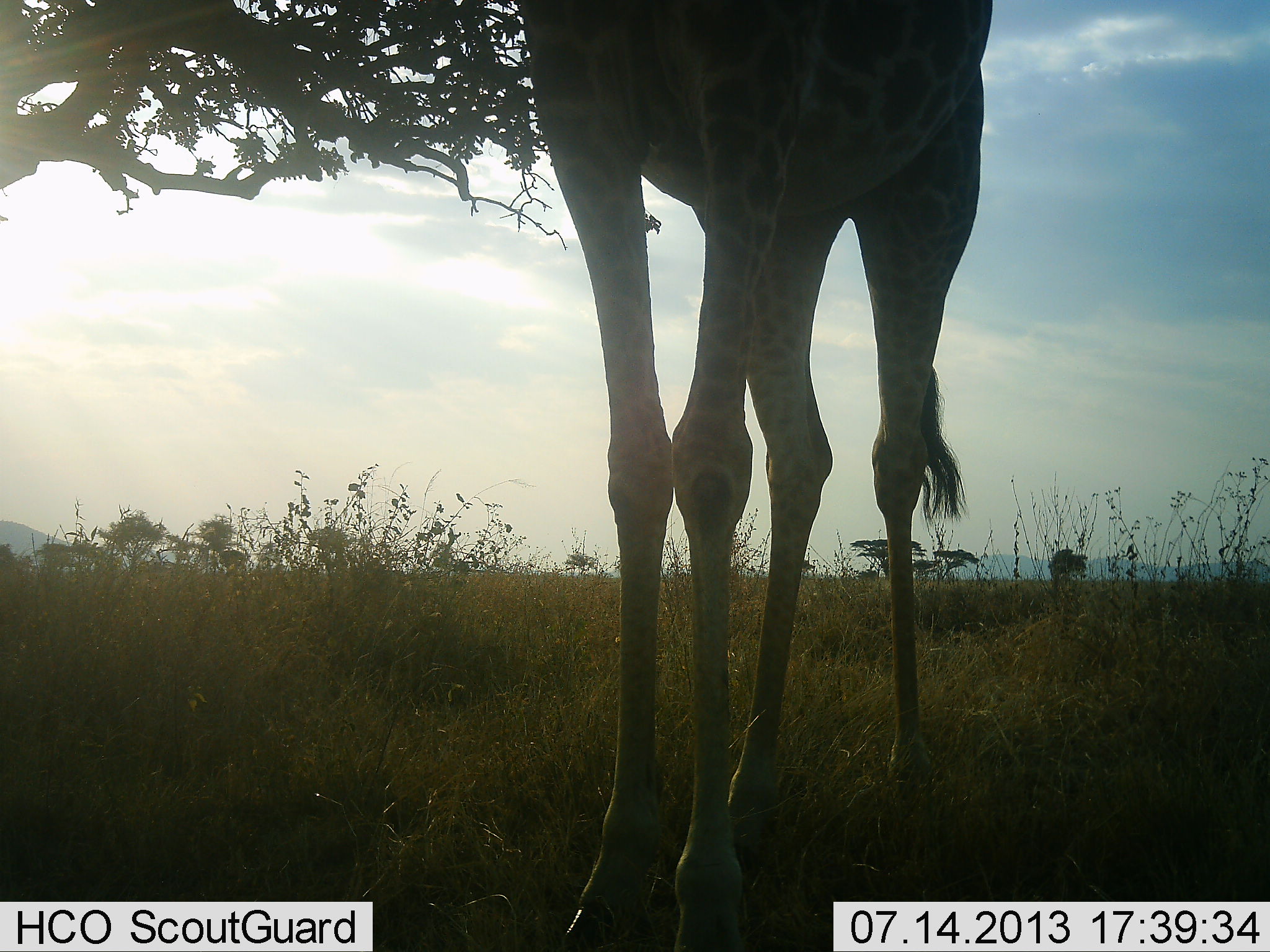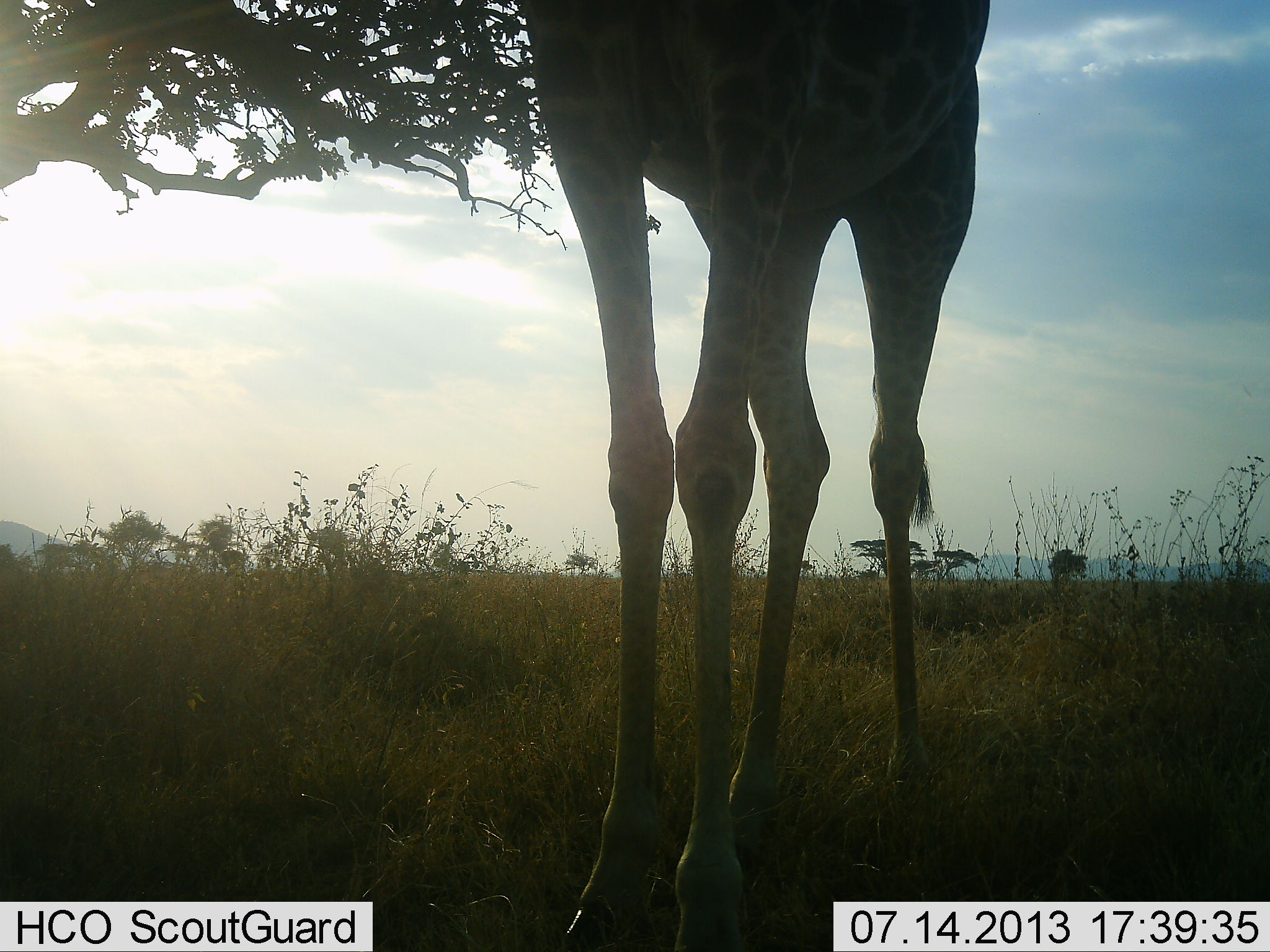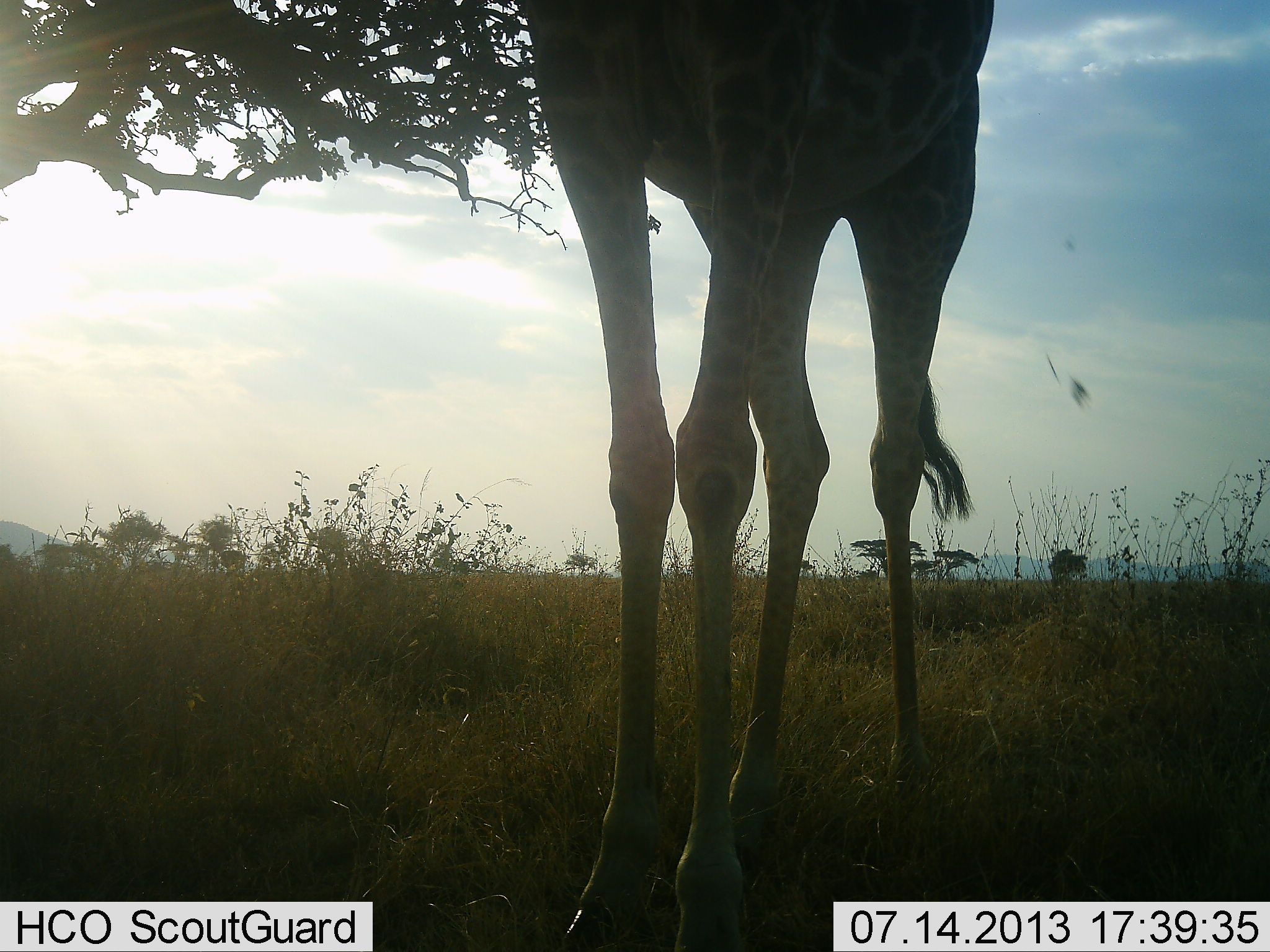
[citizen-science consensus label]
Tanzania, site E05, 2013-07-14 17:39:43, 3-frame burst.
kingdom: Animalia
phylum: Chordata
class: Mammalia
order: Artiodactyla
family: Giraffidae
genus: Giraffa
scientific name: Giraffa camelopardalis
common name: giraffe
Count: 1.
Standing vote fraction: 90%.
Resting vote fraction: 0%.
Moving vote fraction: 0%.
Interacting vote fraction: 0%.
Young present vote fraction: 0%.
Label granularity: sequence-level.